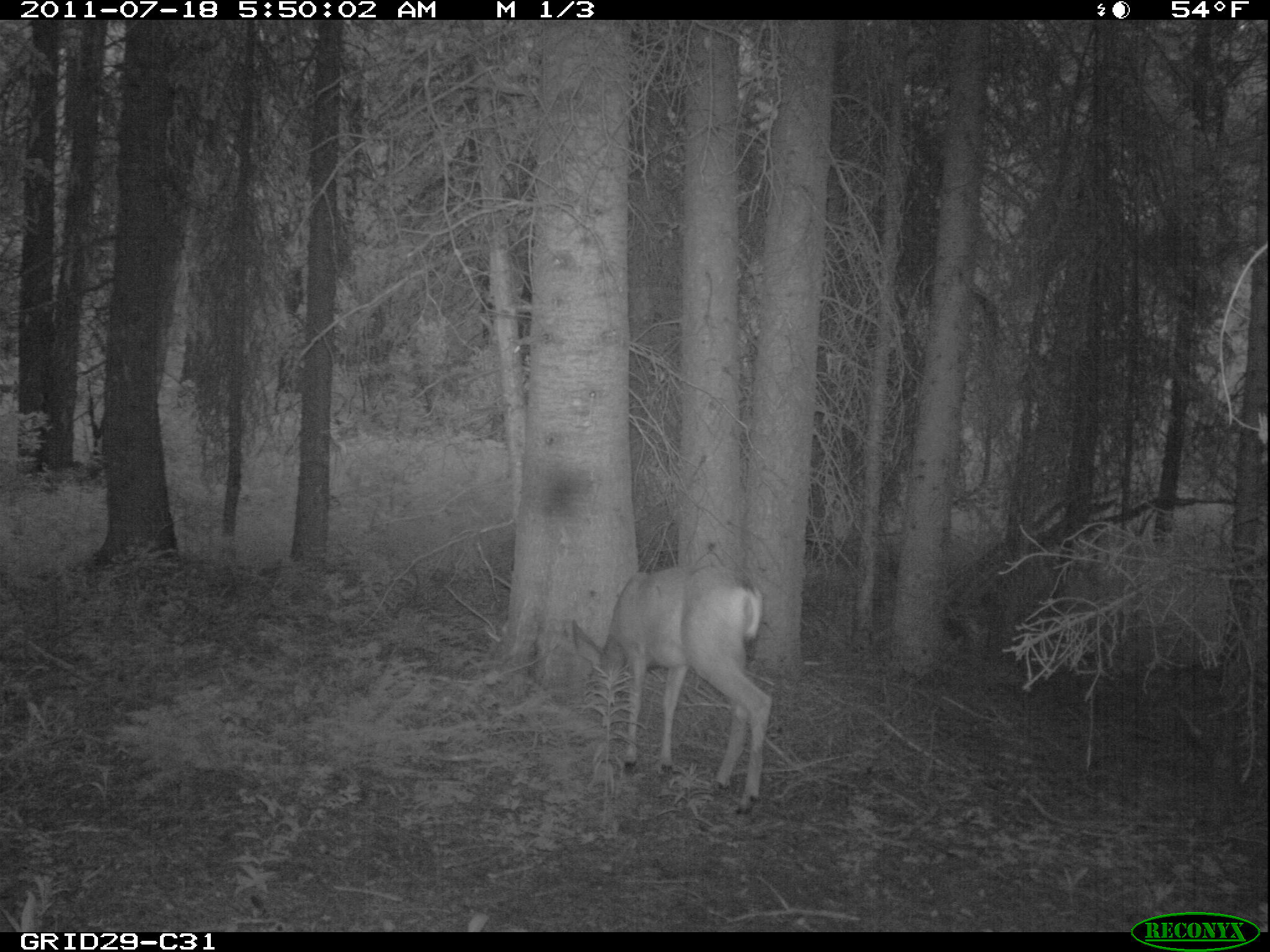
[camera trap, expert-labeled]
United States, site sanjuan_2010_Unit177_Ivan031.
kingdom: Animalia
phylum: Chordata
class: Mammalia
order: Artiodactyla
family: Cervidae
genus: Odocoileus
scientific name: Odocoileus hemionus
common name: mule deer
Odocoileus hemionus (mule deer).